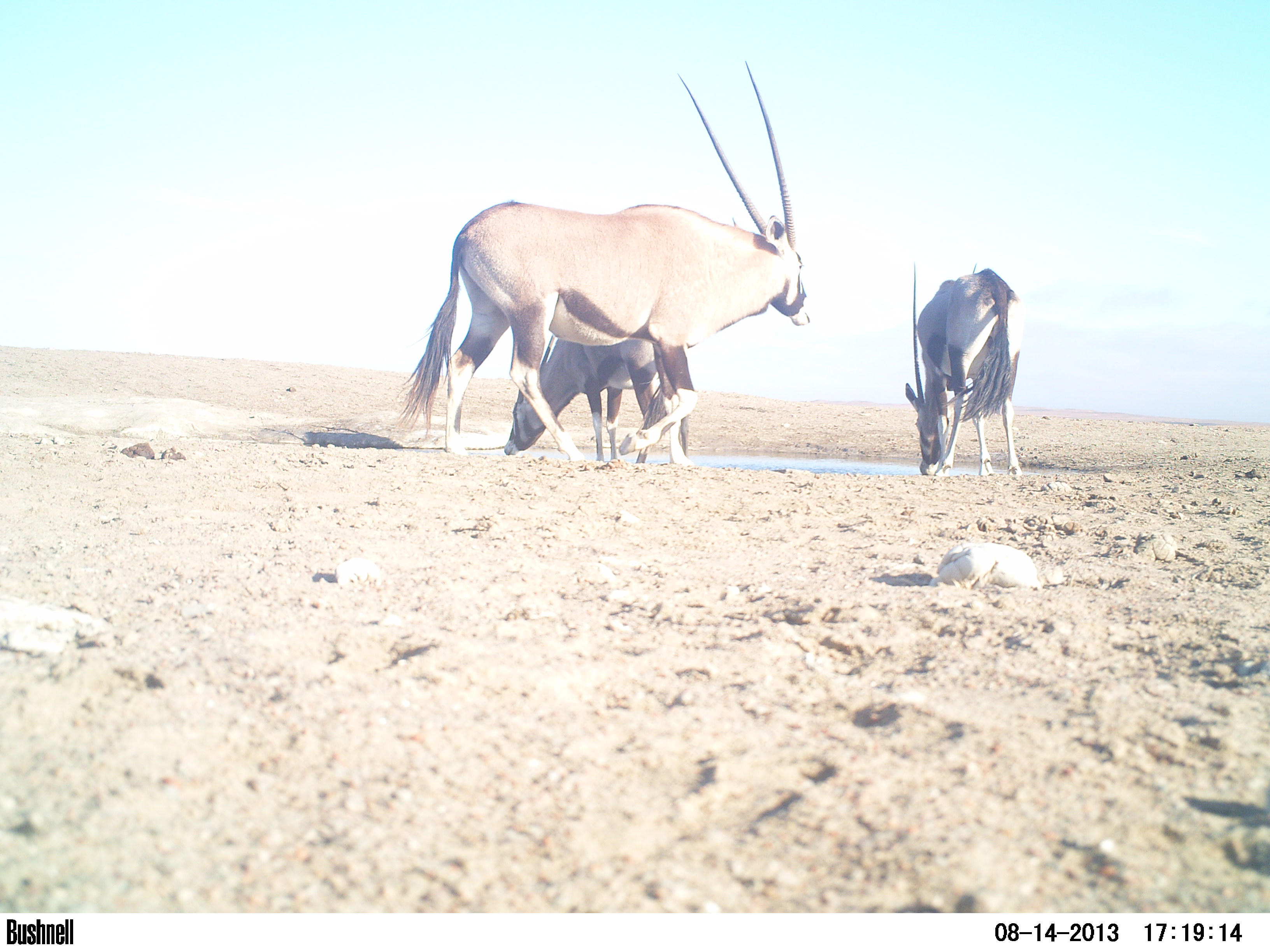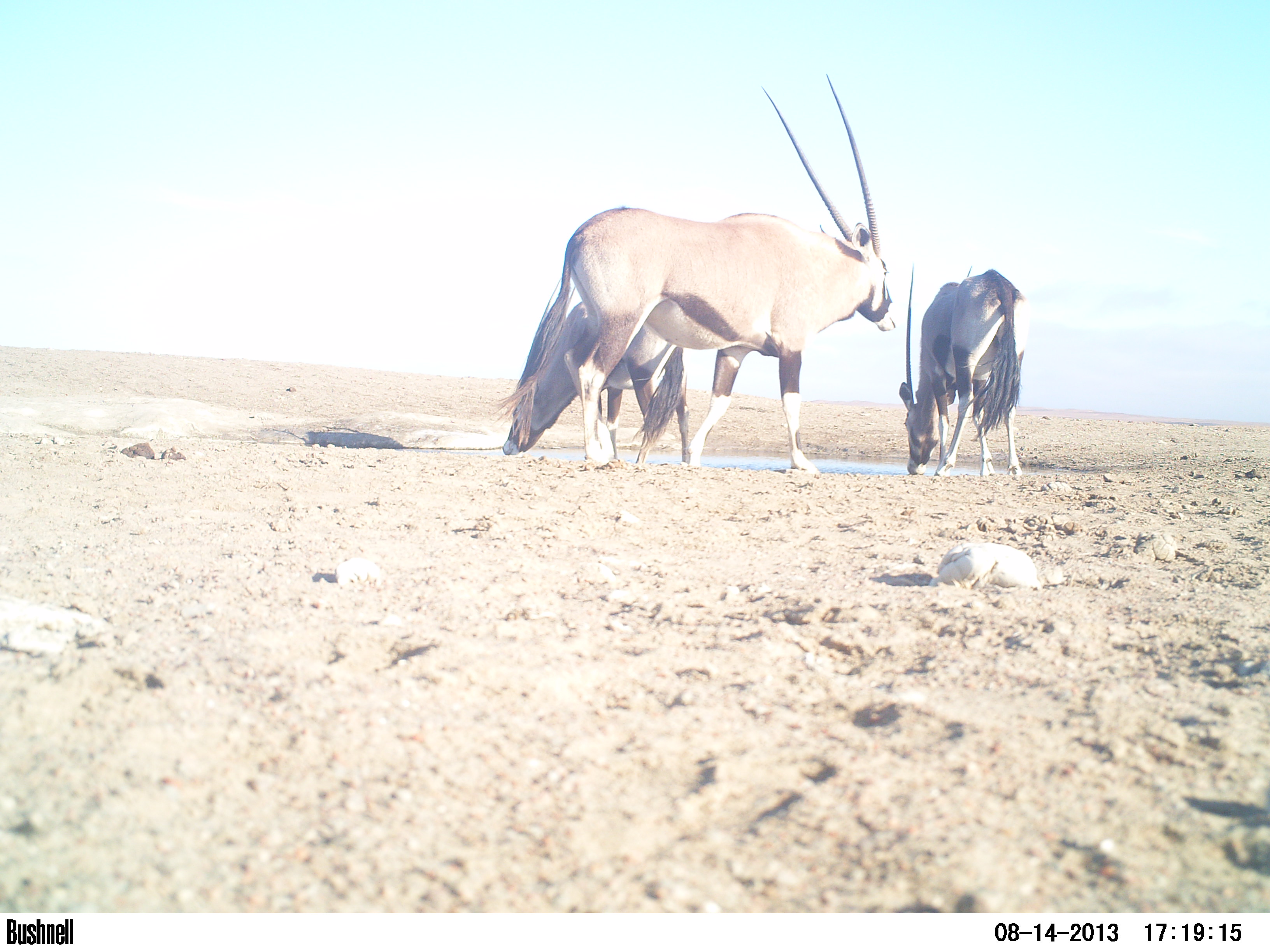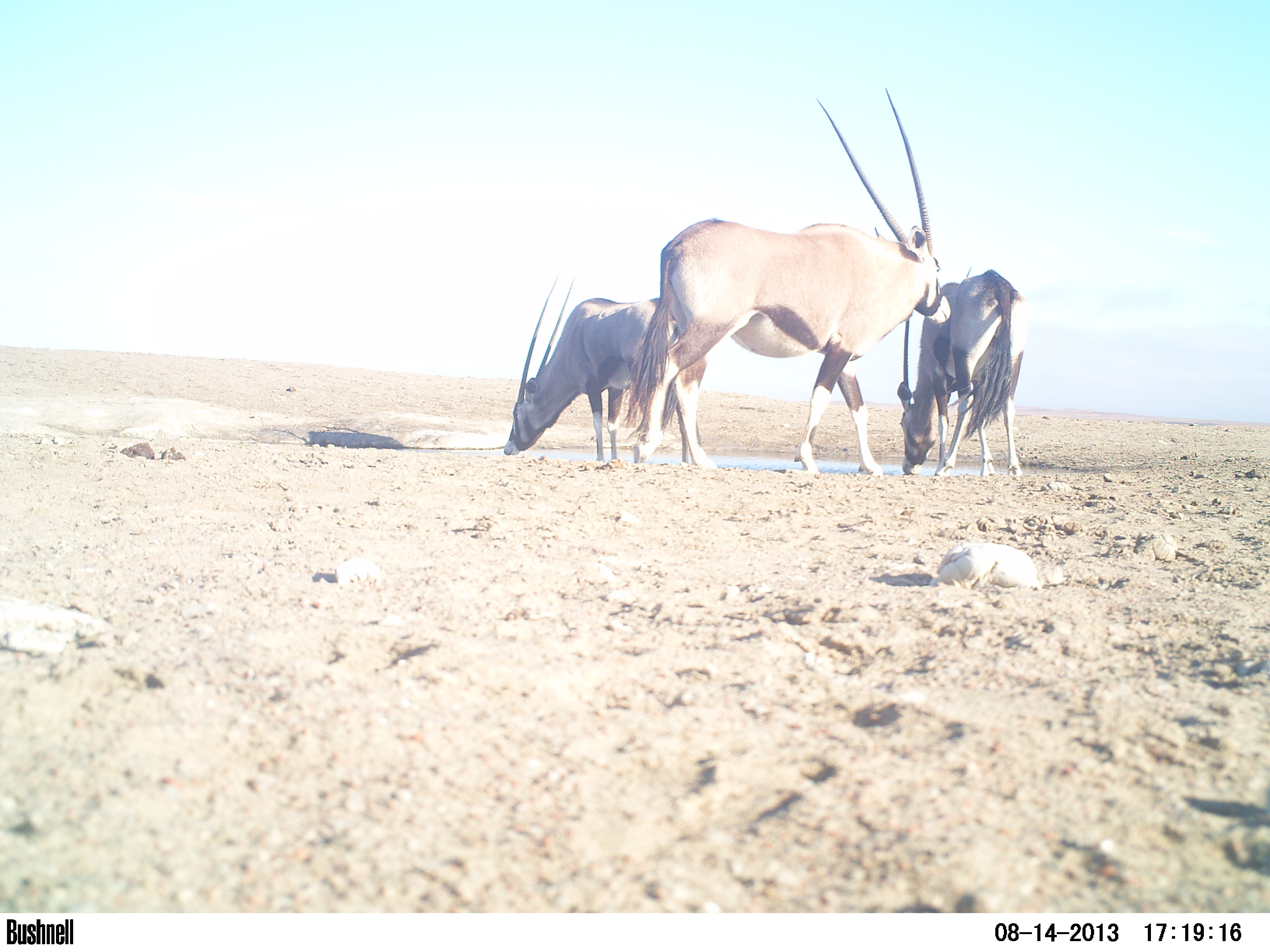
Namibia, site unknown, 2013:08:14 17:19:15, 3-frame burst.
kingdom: Animalia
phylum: Chordata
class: Mammalia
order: Artiodactyla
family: Bovidae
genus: Oryx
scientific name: Oryx gazella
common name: gemsbok